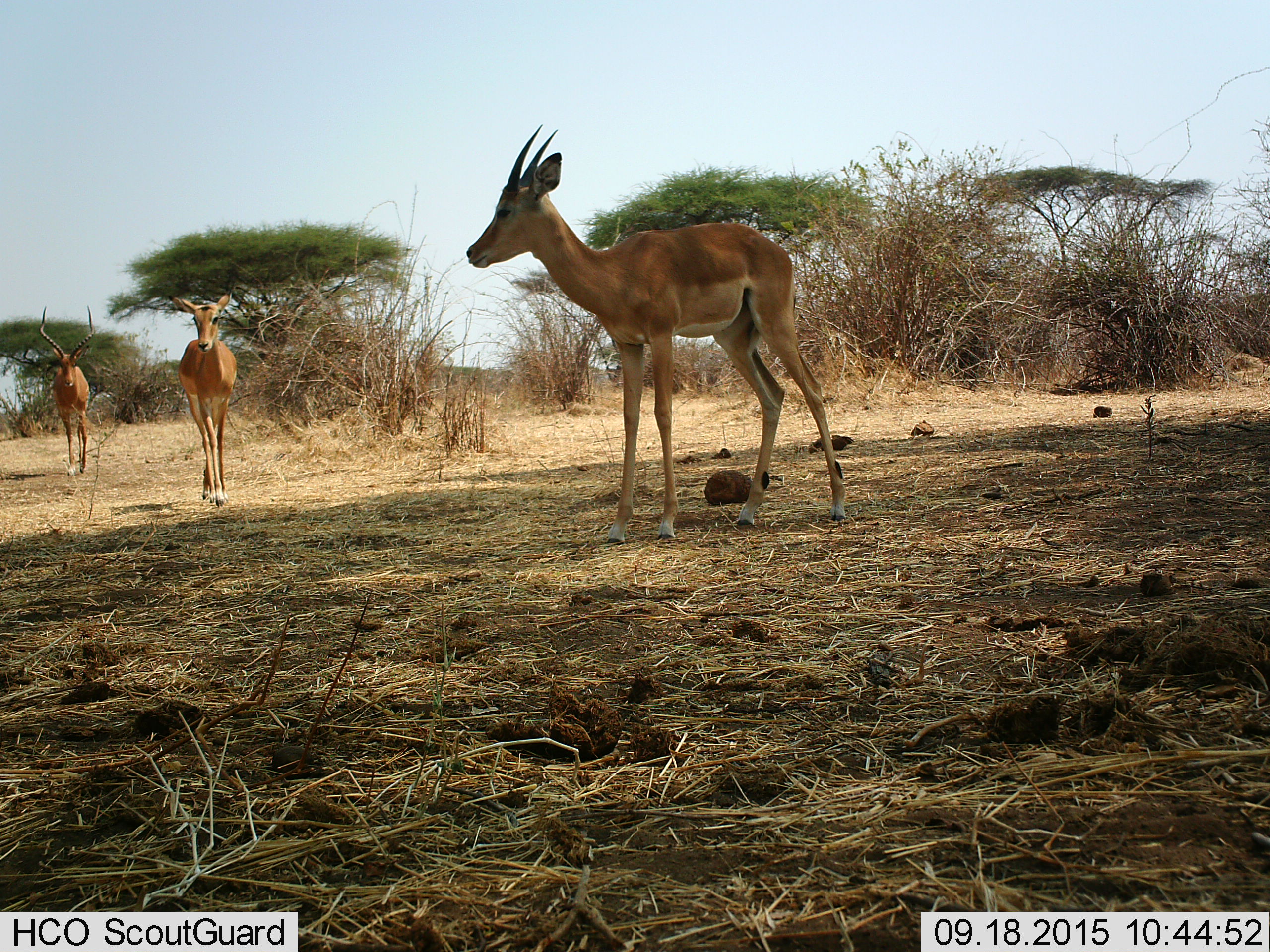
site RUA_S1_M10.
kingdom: Animalia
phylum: Chordata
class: Mammalia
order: Artiodactyla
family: Bovidae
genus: Aepyceros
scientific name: Aepyceros melampus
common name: impala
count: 3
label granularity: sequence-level